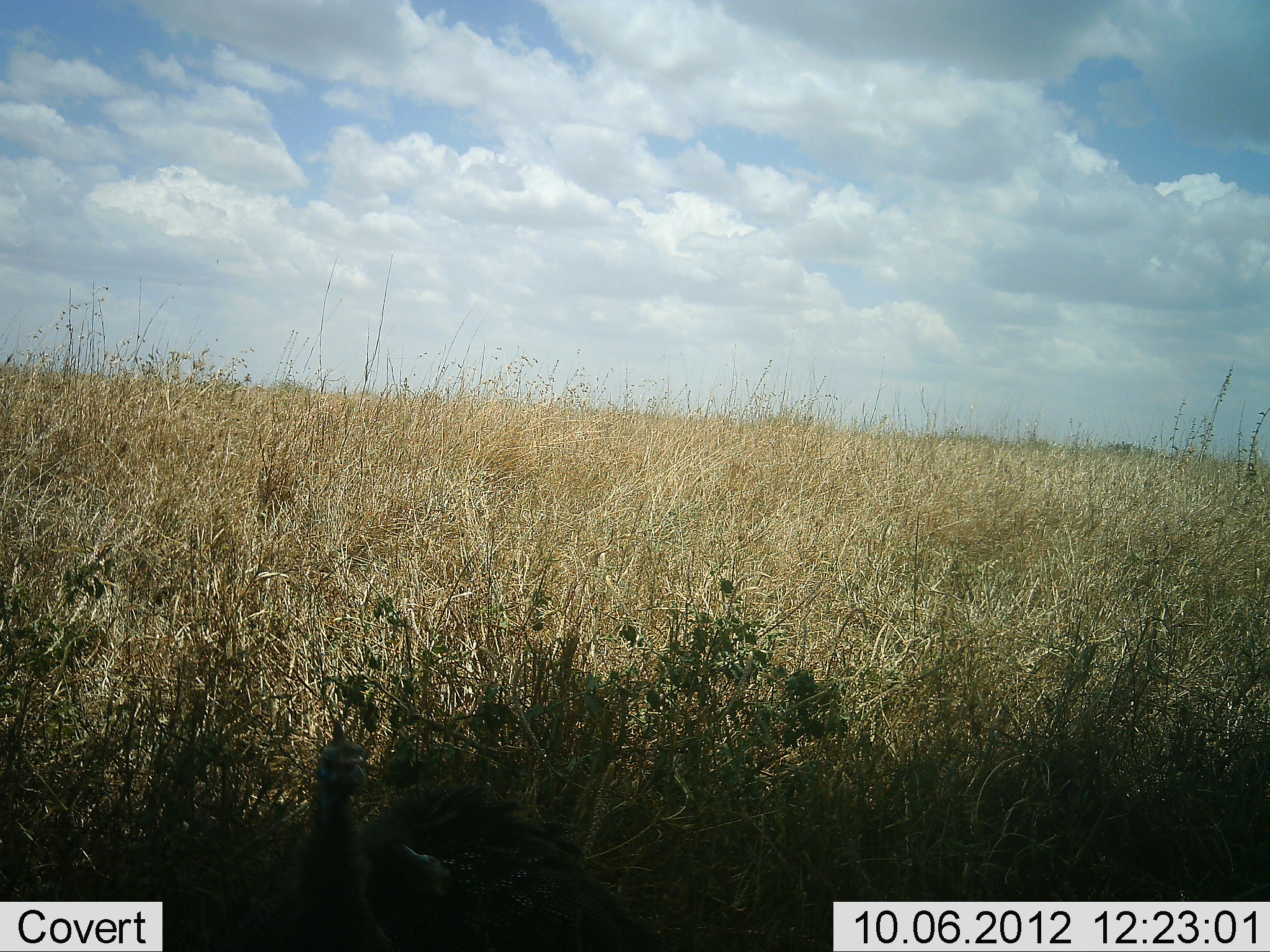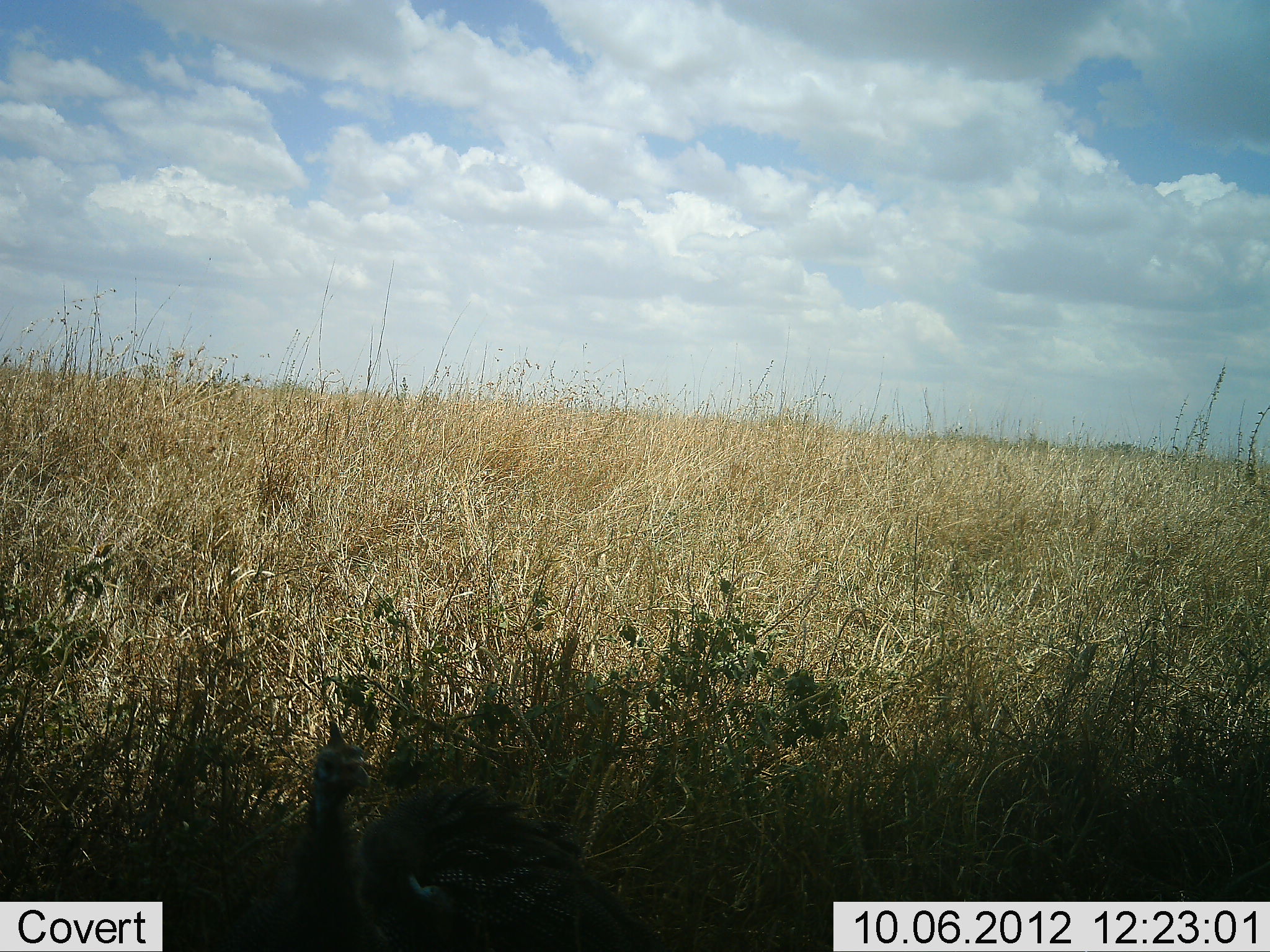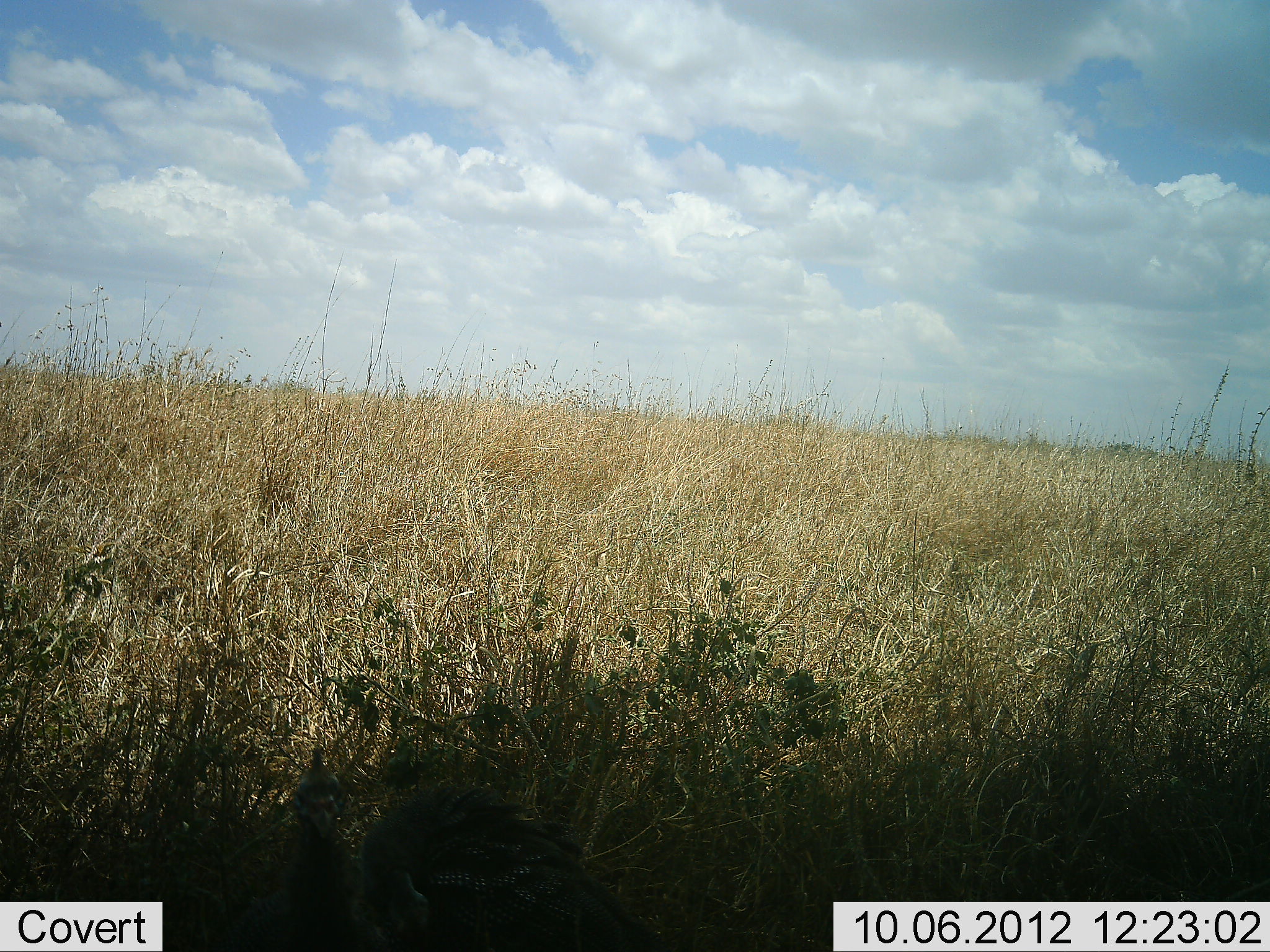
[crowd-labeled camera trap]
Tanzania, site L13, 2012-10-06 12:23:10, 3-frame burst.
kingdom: Animalia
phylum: Chordata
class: Aves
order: Galliformes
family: Numididae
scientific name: Numididae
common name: guinea fowl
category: guineafowl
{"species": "guineafowl (guinea fowl) (Numididae)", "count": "1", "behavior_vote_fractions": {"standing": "90%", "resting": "0%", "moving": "10%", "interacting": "10%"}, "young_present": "0%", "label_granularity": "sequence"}